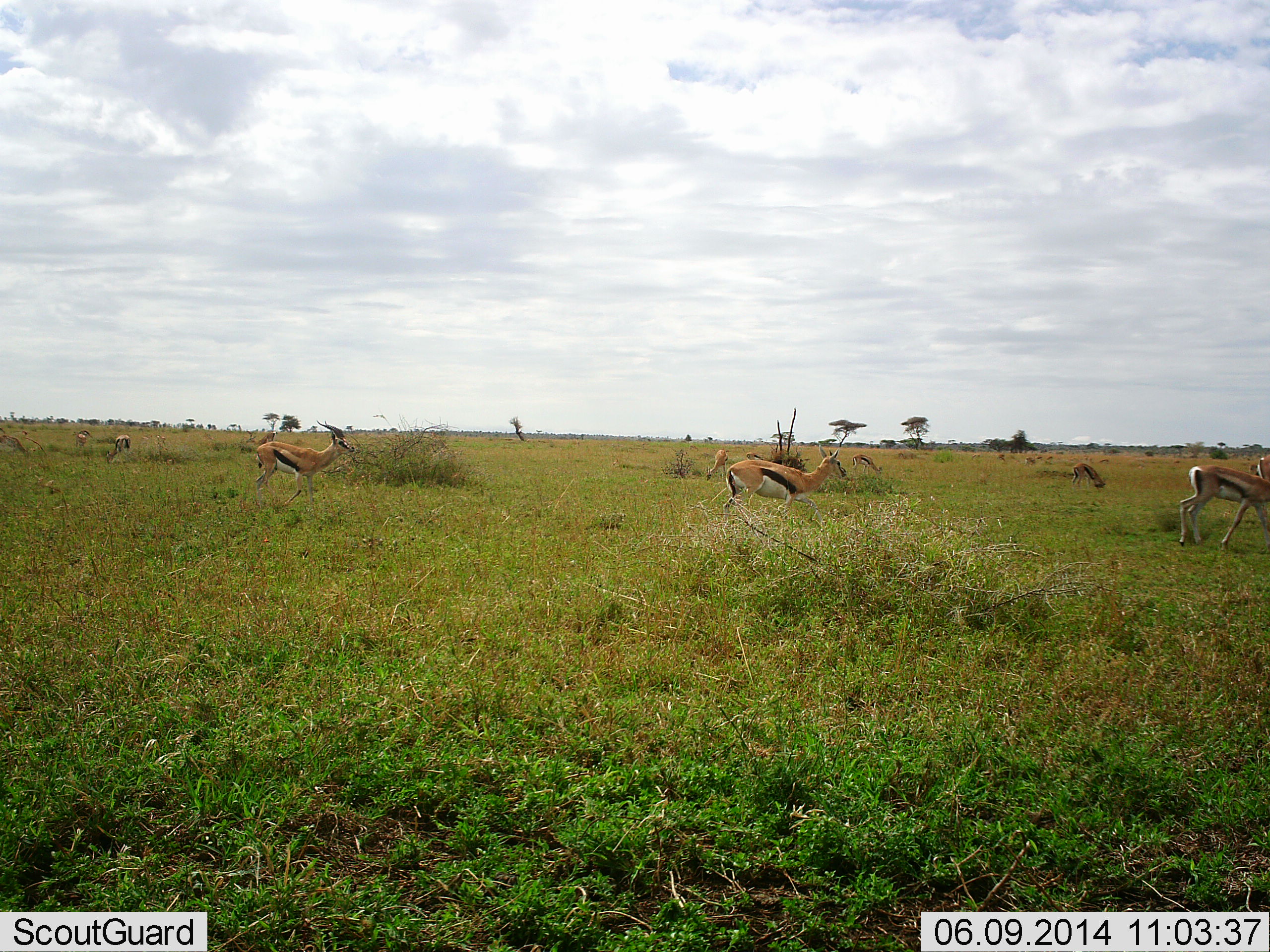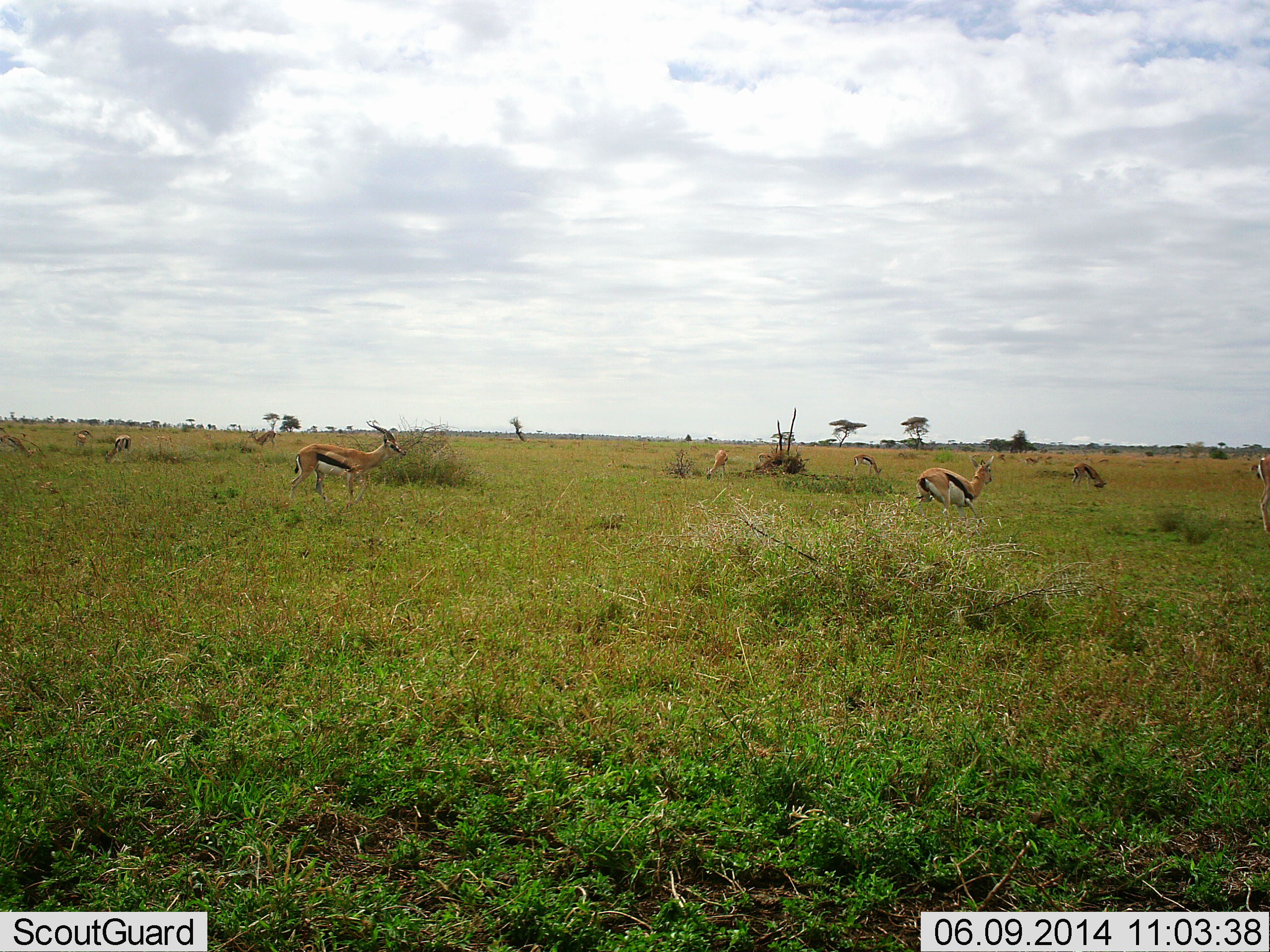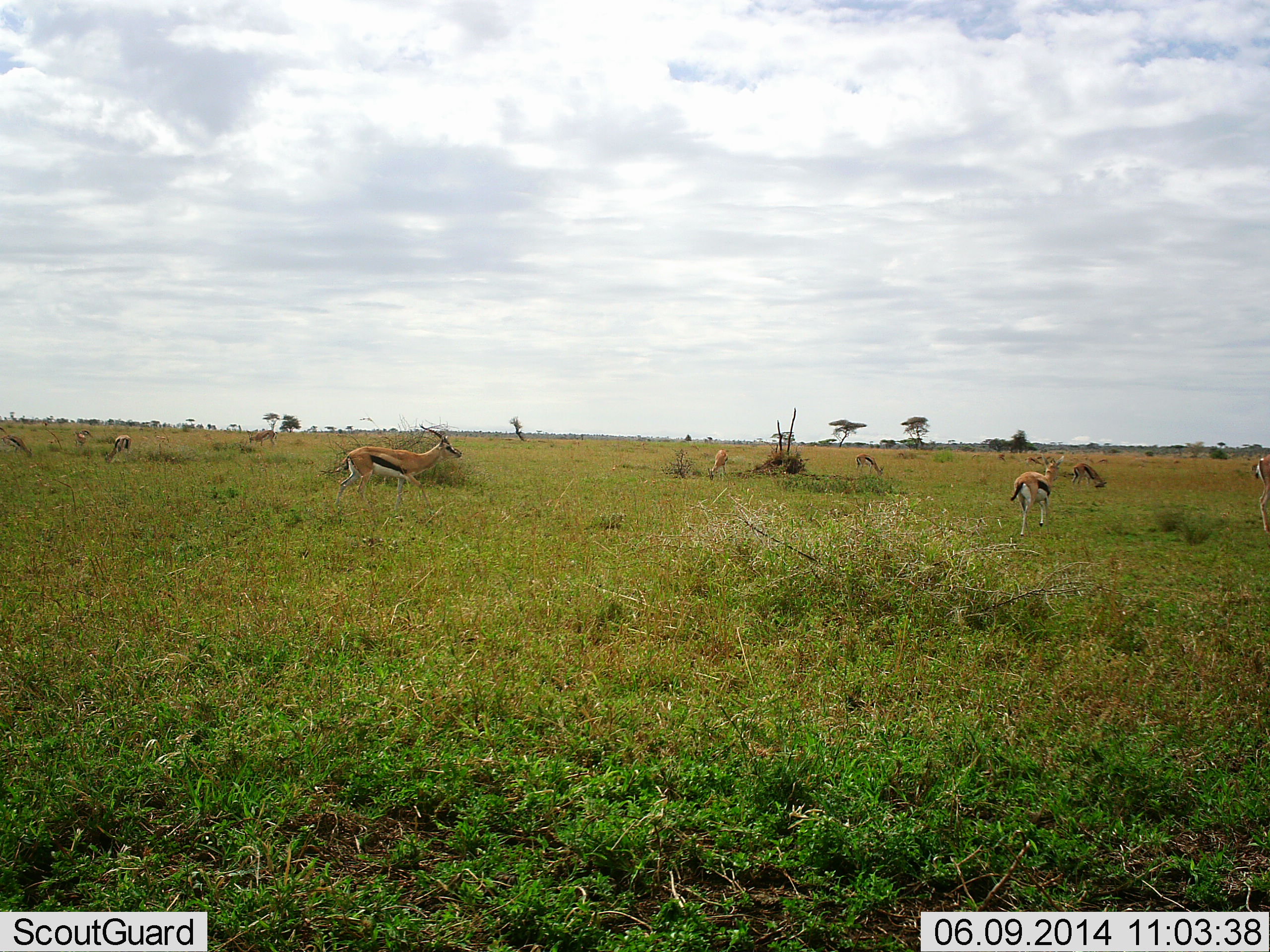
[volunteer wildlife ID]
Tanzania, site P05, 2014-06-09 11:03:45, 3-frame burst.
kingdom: Animalia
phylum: Chordata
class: Mammalia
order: Artiodactyla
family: Bovidae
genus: Eudorcas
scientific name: Eudorcas thomsonii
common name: thomson's gazelle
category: gazellethomsons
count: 7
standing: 30%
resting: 10%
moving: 100%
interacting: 0%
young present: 0%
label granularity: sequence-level